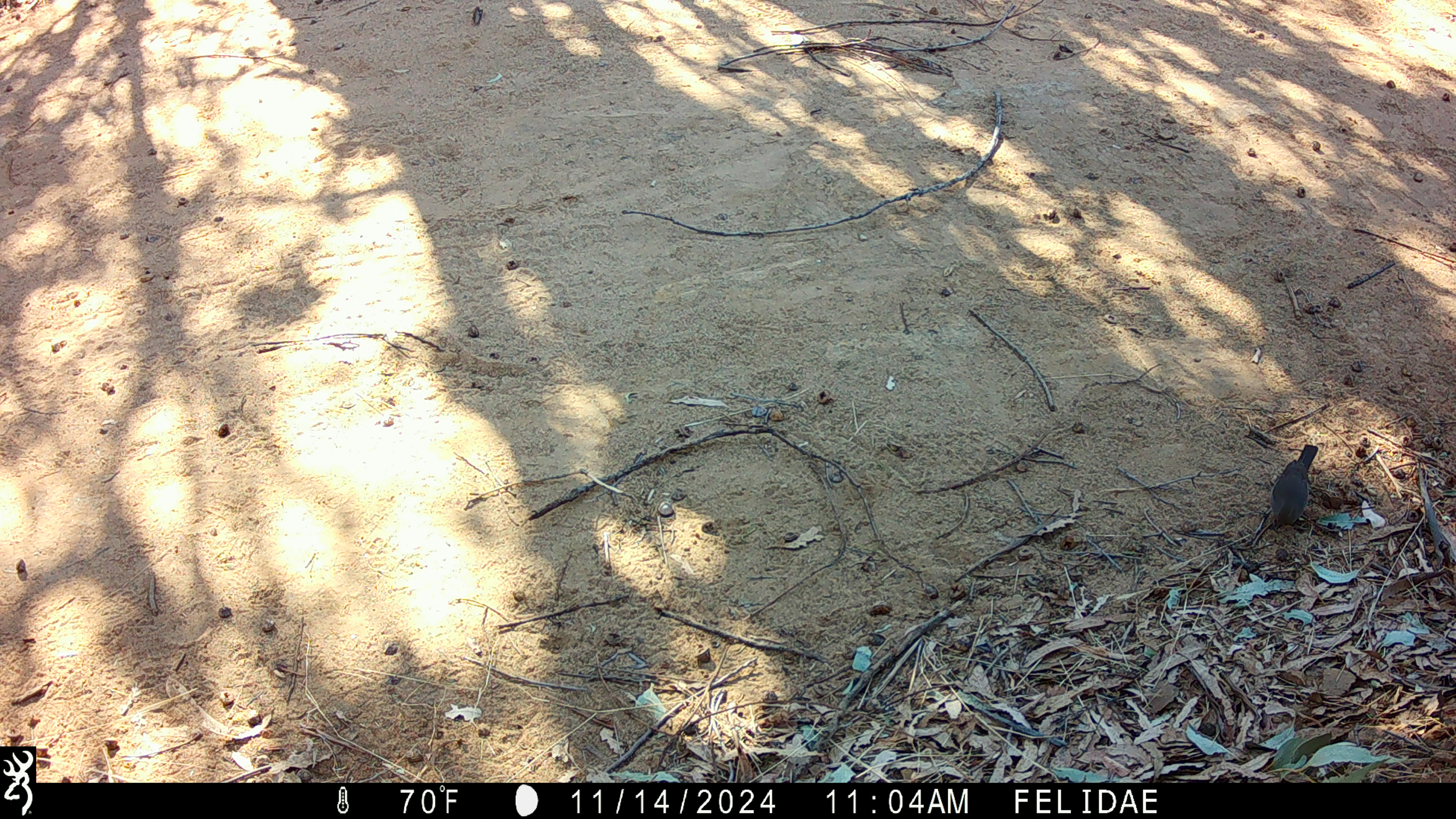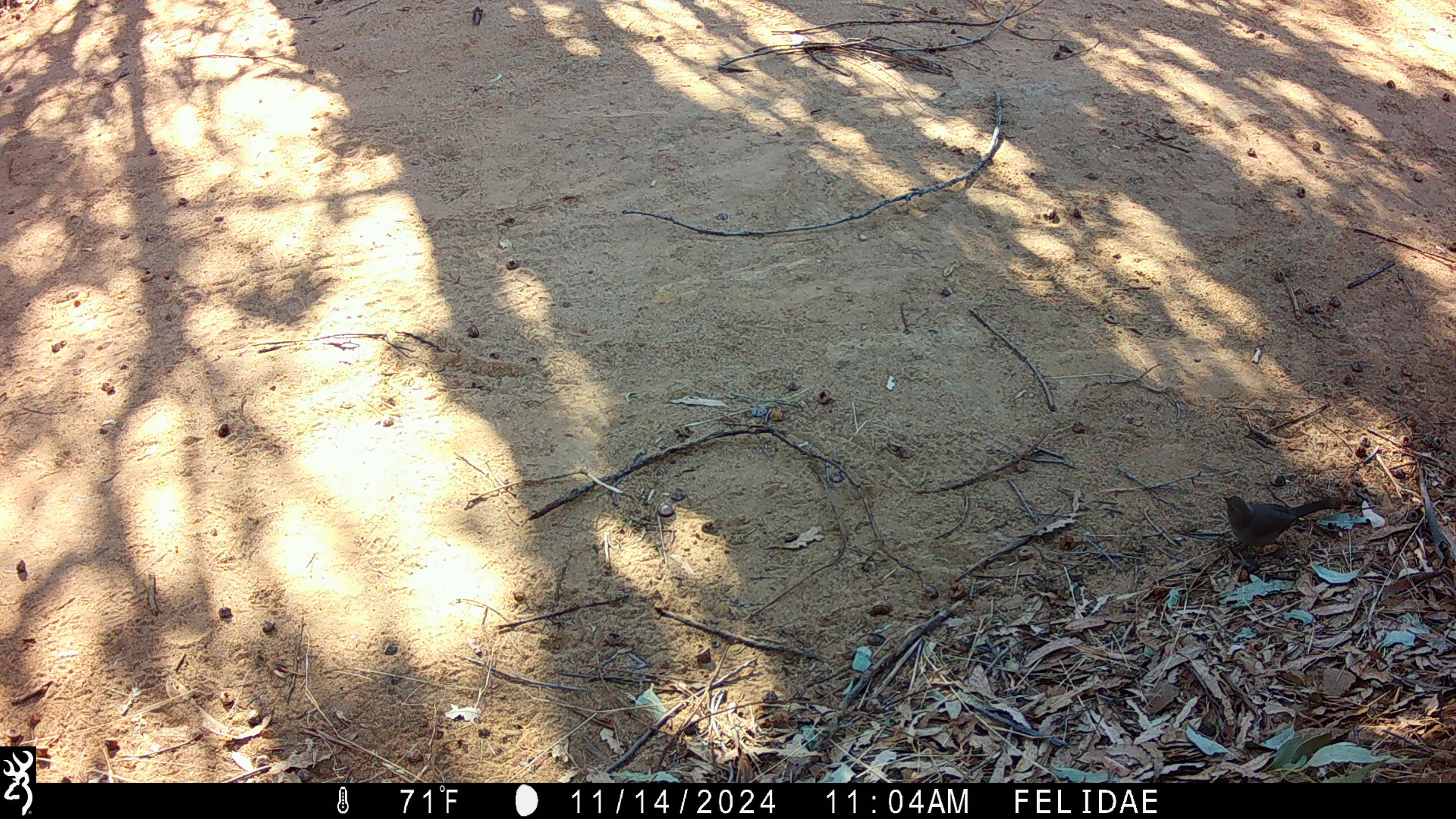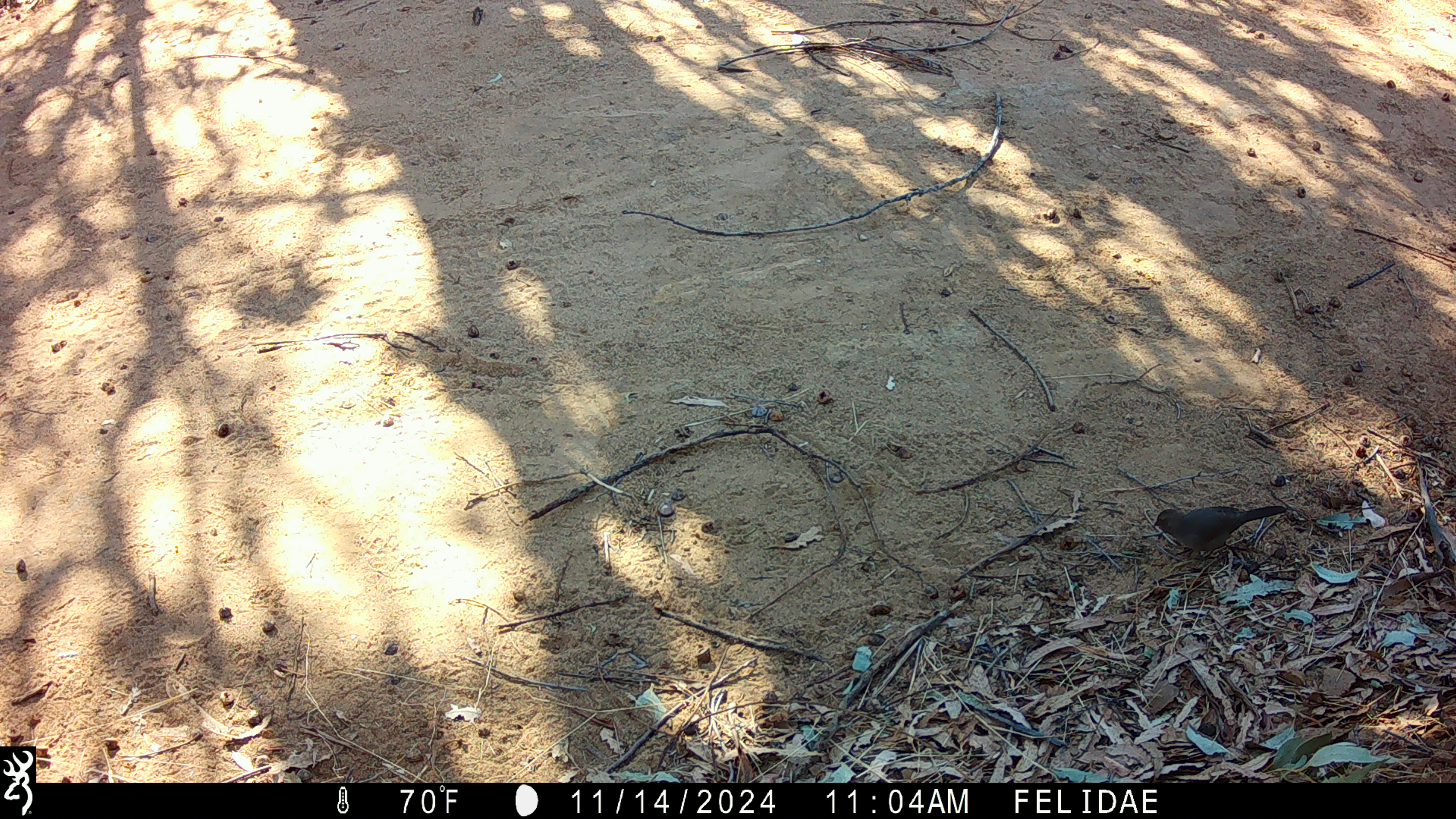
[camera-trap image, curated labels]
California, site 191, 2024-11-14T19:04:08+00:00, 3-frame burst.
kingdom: Animalia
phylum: Chordata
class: Aves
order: Passeriformes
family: Passerellidae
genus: Melozone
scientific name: Melozone crissalis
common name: california towhee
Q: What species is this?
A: California towhee (Melozone crissalis).